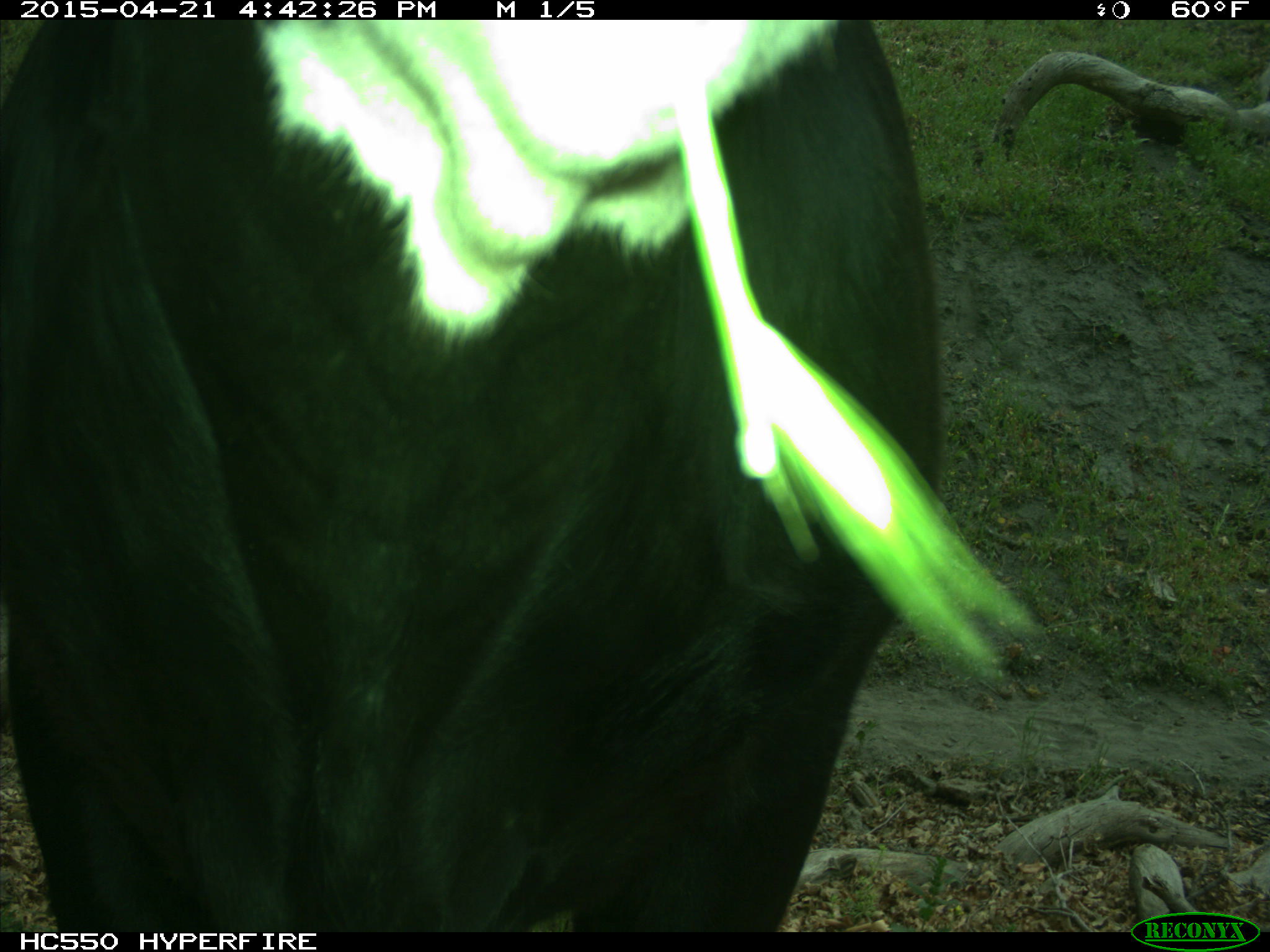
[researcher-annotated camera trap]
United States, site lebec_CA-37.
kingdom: Animalia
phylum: Chordata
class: Mammalia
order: Artiodactyla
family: Bovidae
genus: Bos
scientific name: Bos taurus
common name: domestic cow